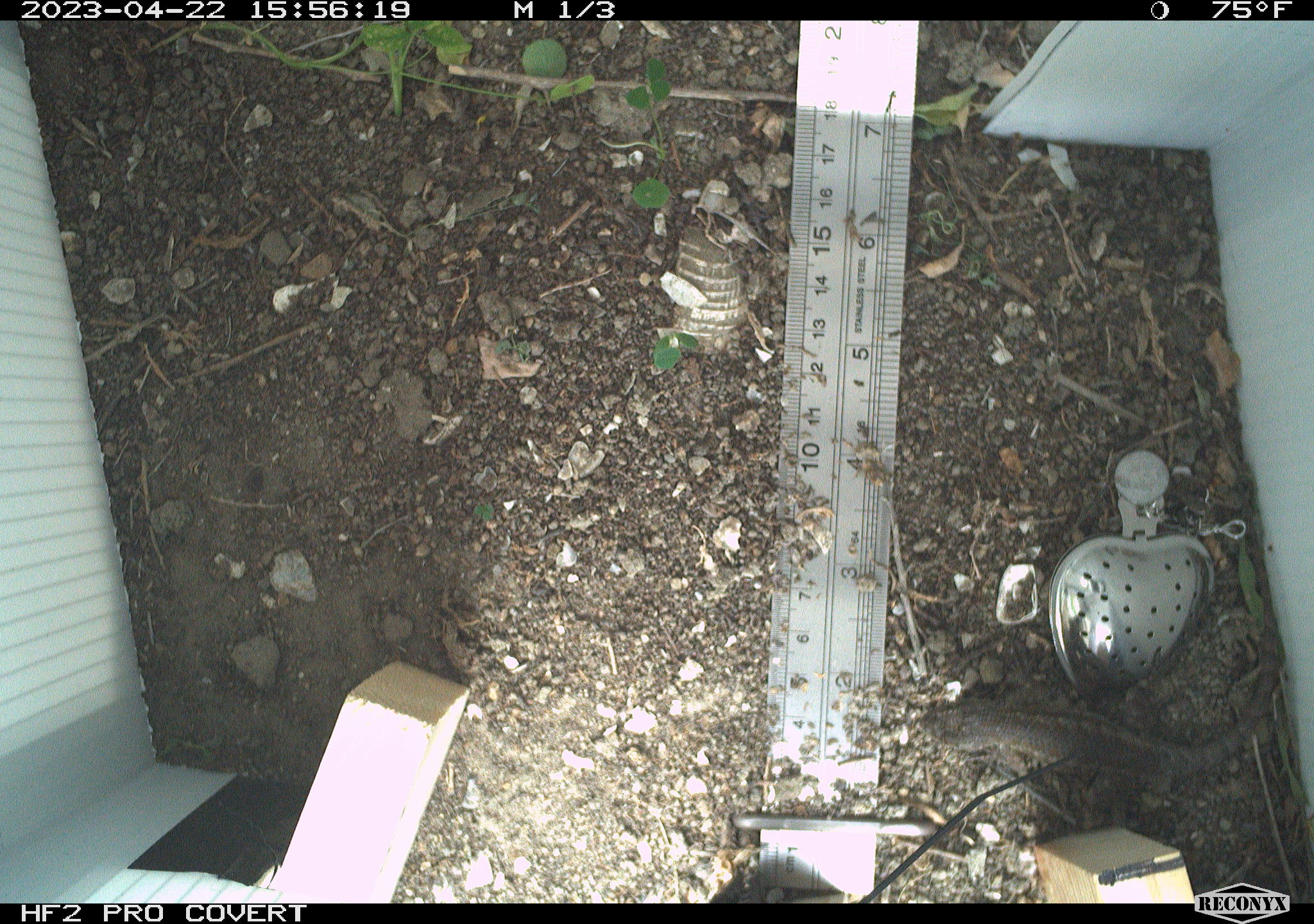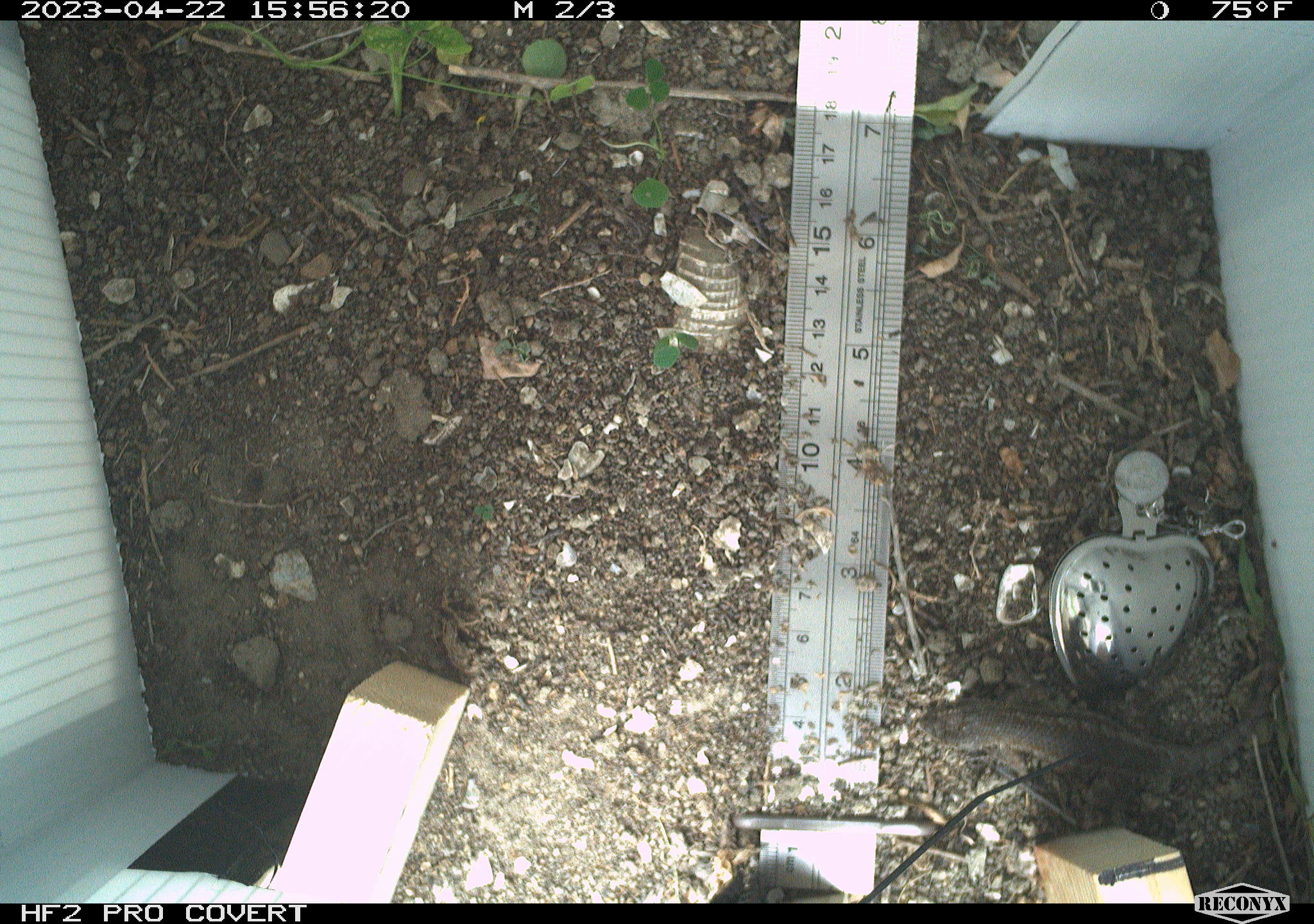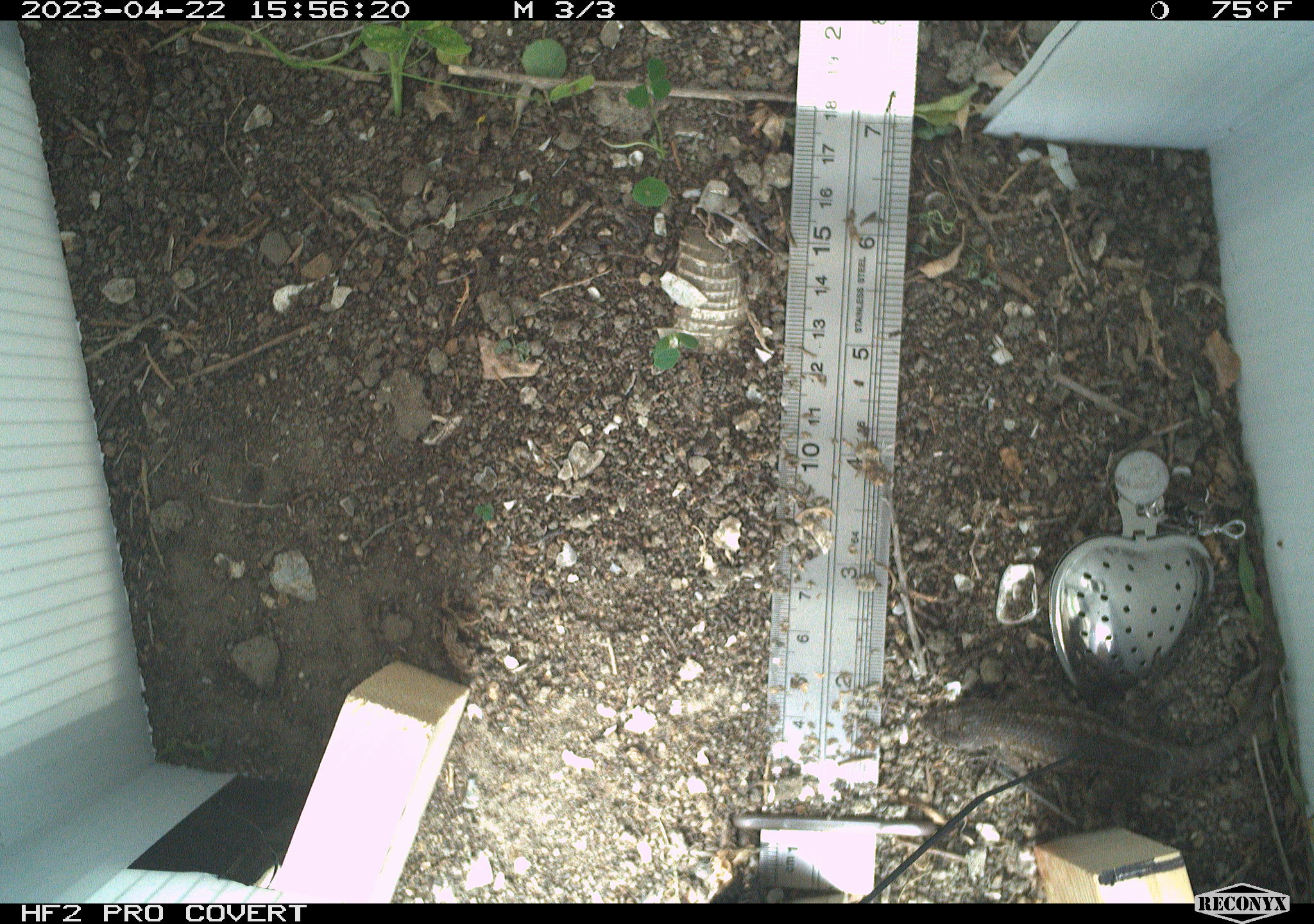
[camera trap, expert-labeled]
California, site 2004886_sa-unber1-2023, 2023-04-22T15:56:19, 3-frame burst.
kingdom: Animalia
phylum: Chordata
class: Reptilia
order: Squamata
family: Phrynosomatidae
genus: Sceloporus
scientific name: Sceloporus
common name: spiny lizards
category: sceloporus species